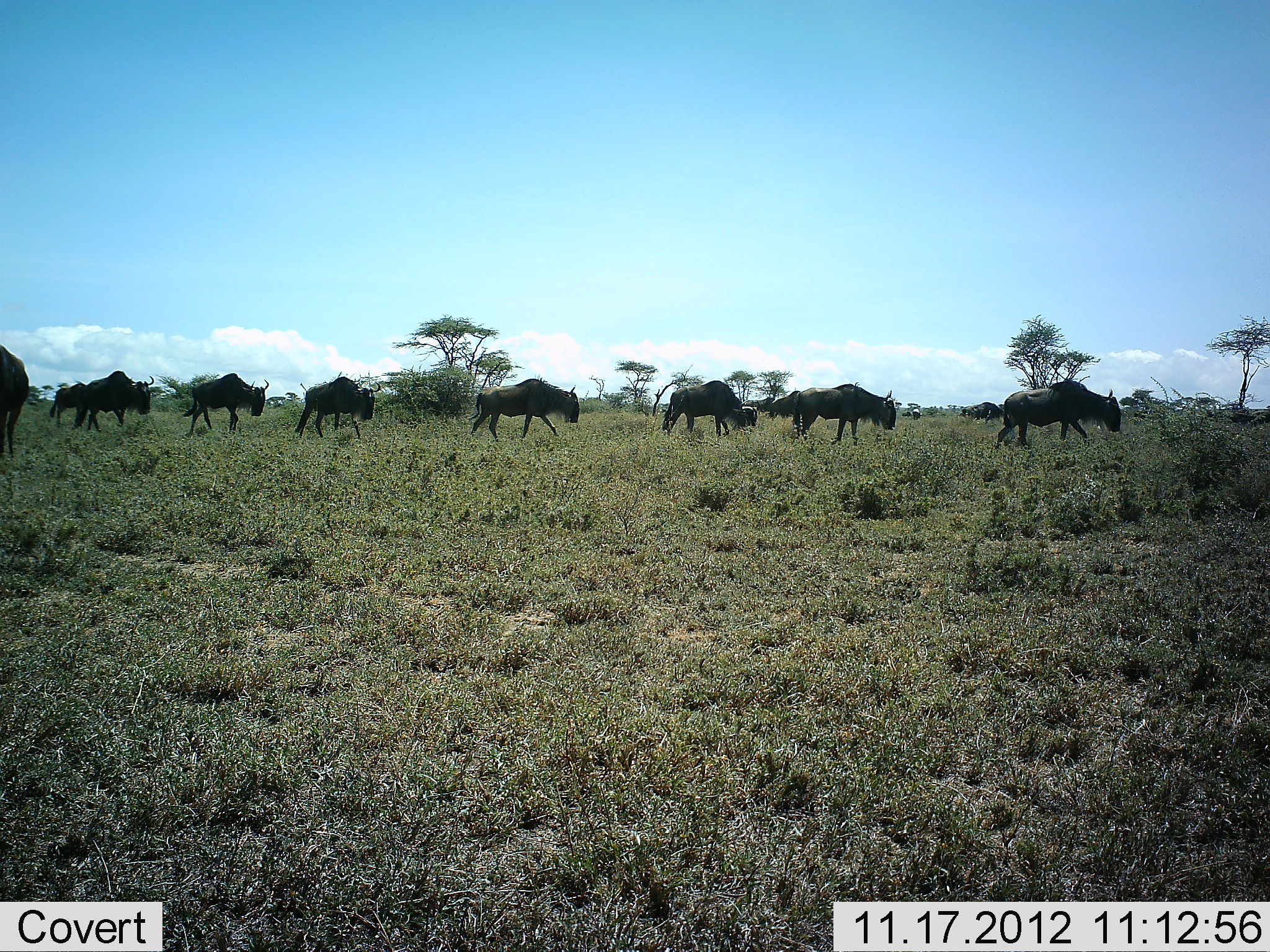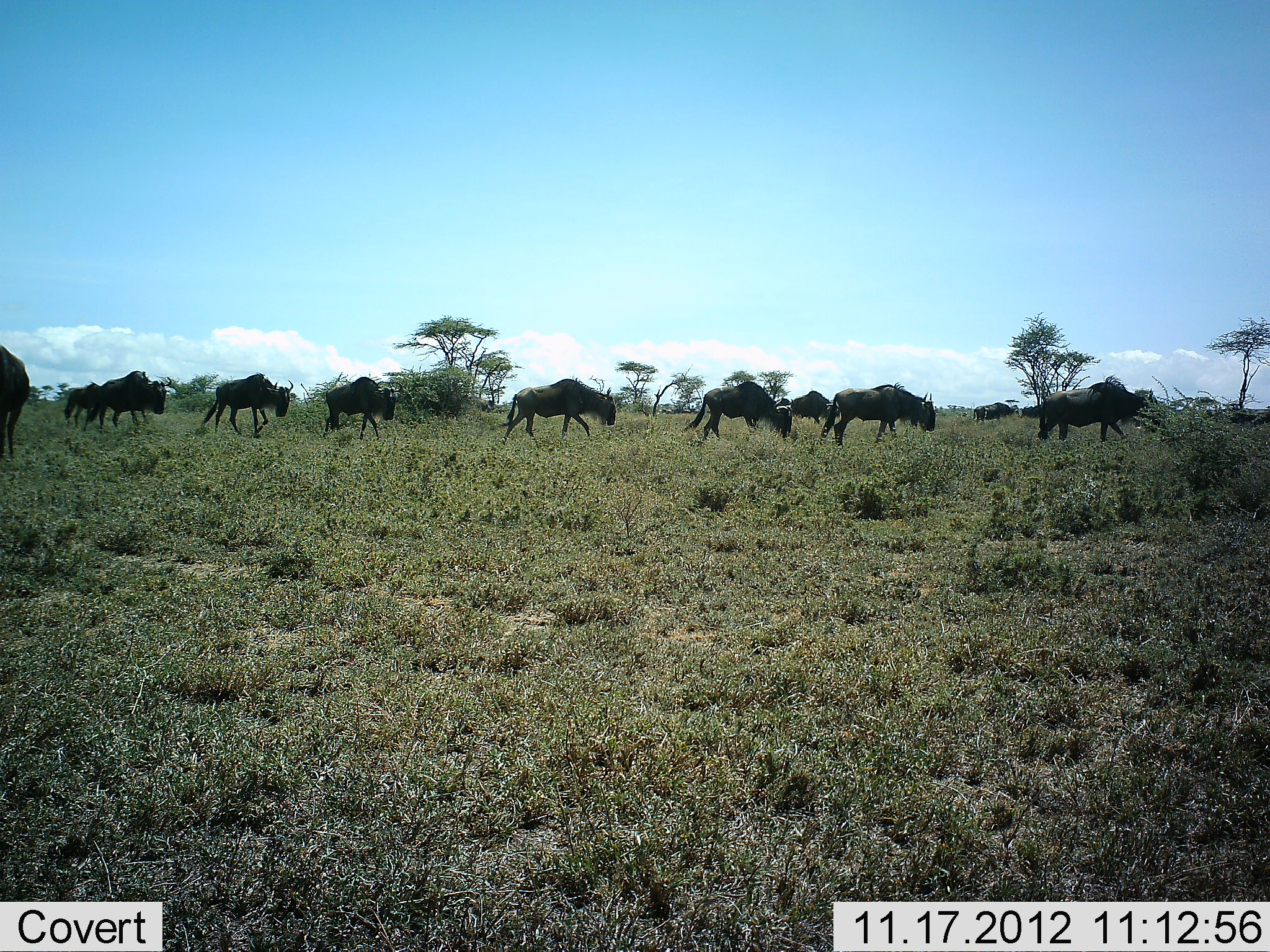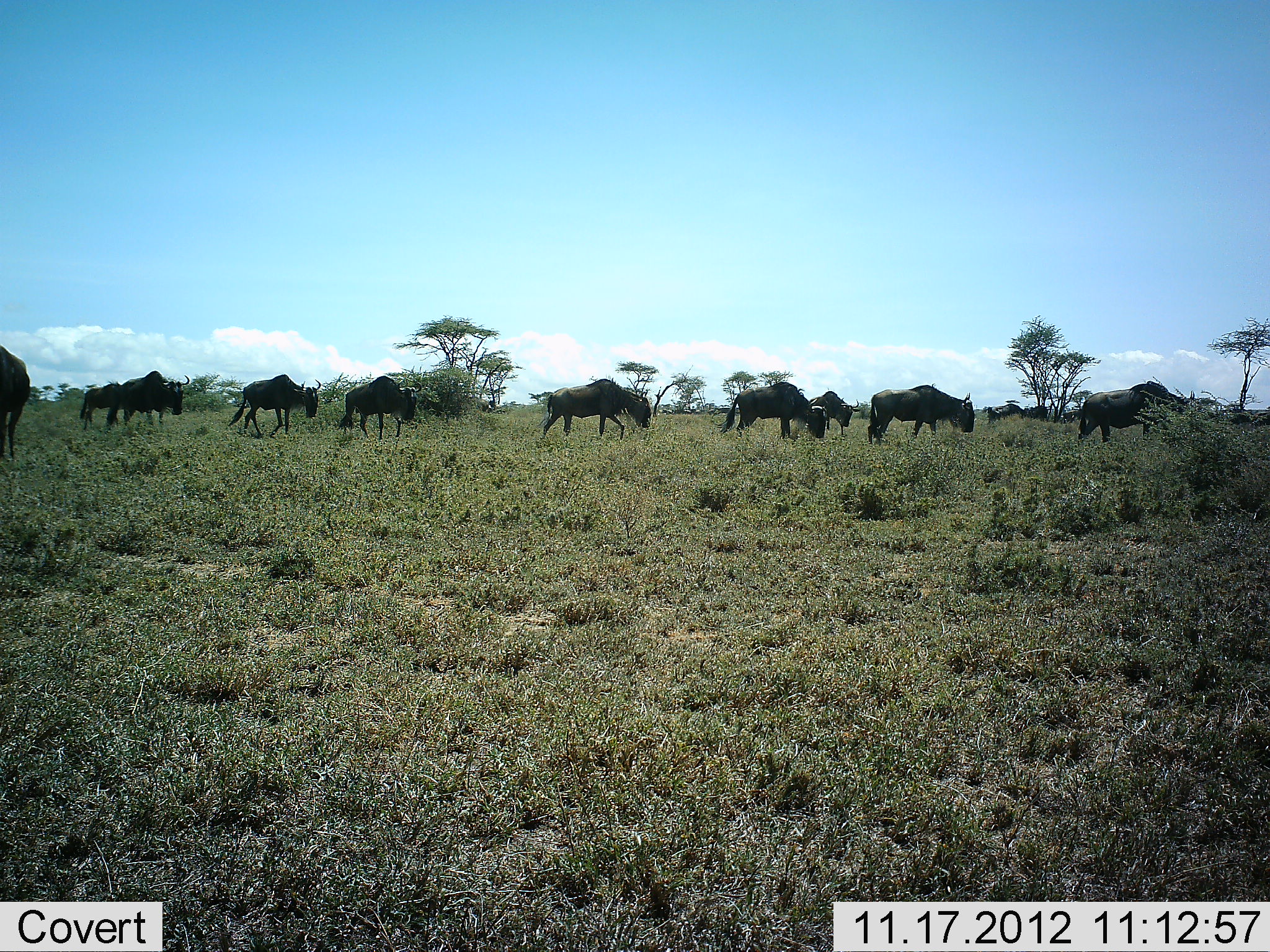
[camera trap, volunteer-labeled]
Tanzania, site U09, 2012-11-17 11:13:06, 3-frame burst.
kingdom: Animalia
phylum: Chordata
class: Mammalia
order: Artiodactyla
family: Bovidae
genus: Connochaetes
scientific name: Connochaetes taurinus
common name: blue wildebeest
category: wildebeest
Wildebeest (blue wildebeest) (Connochaetes taurinus), count 11-50. Behavior (volunteer vote fractions): standing 0%, resting 0%, moving 100%, interacting 0%. Young present (vote fraction): 0%. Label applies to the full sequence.